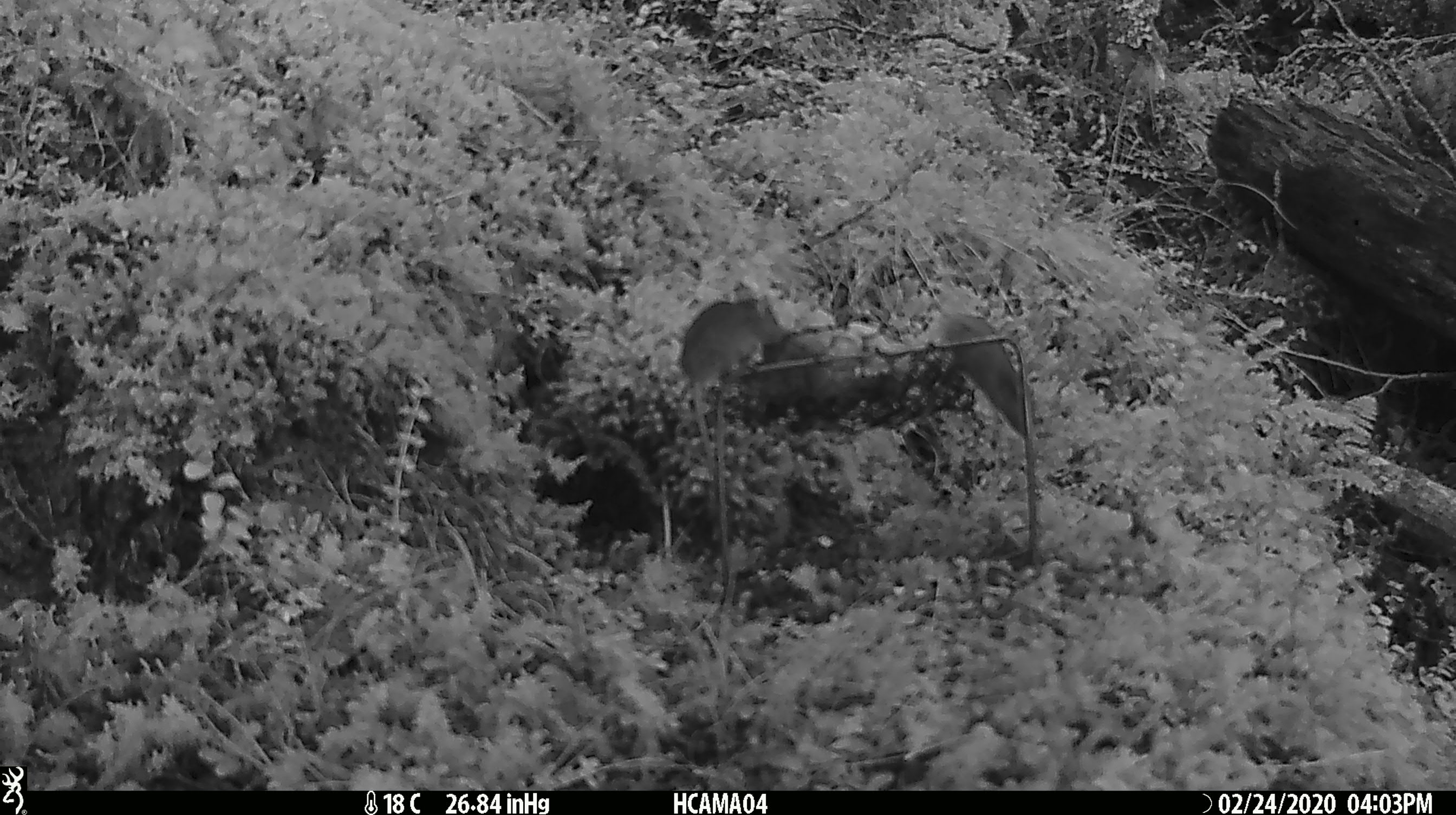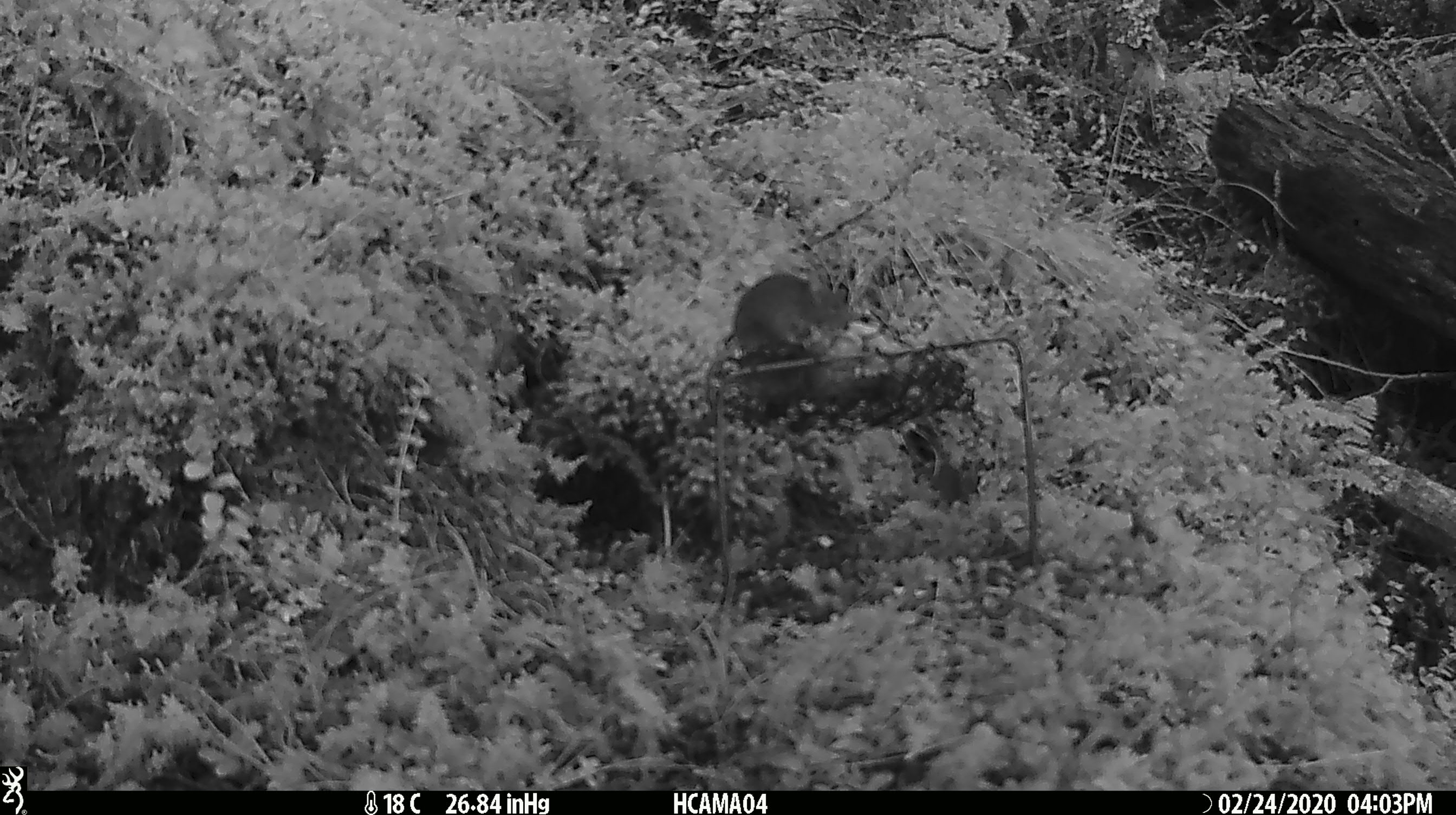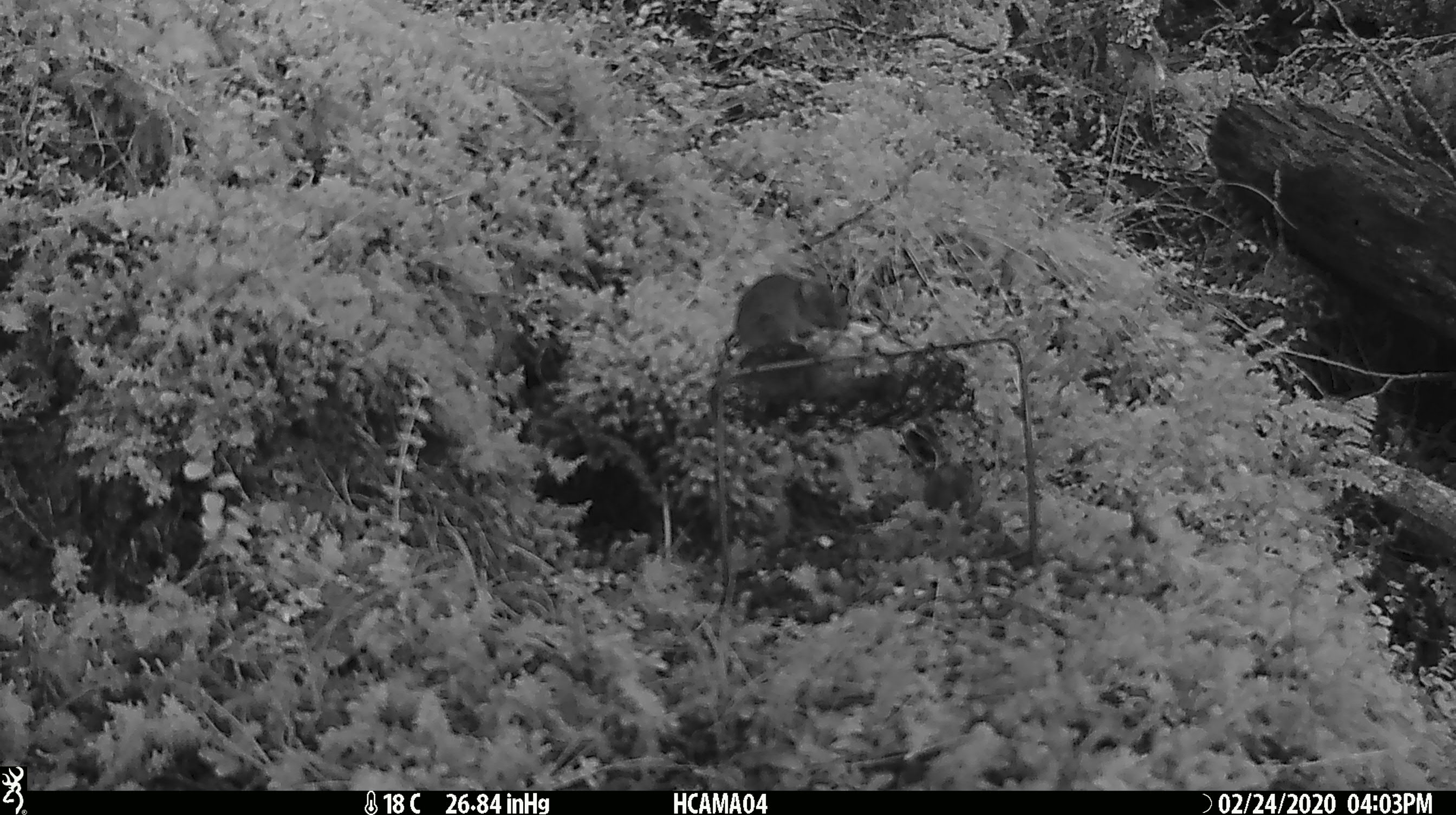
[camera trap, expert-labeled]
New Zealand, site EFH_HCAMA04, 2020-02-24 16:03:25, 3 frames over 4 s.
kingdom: Animalia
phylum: Chordata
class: Mammalia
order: Rodentia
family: Muridae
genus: Mus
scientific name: Mus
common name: mouse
Mouse (Mus).